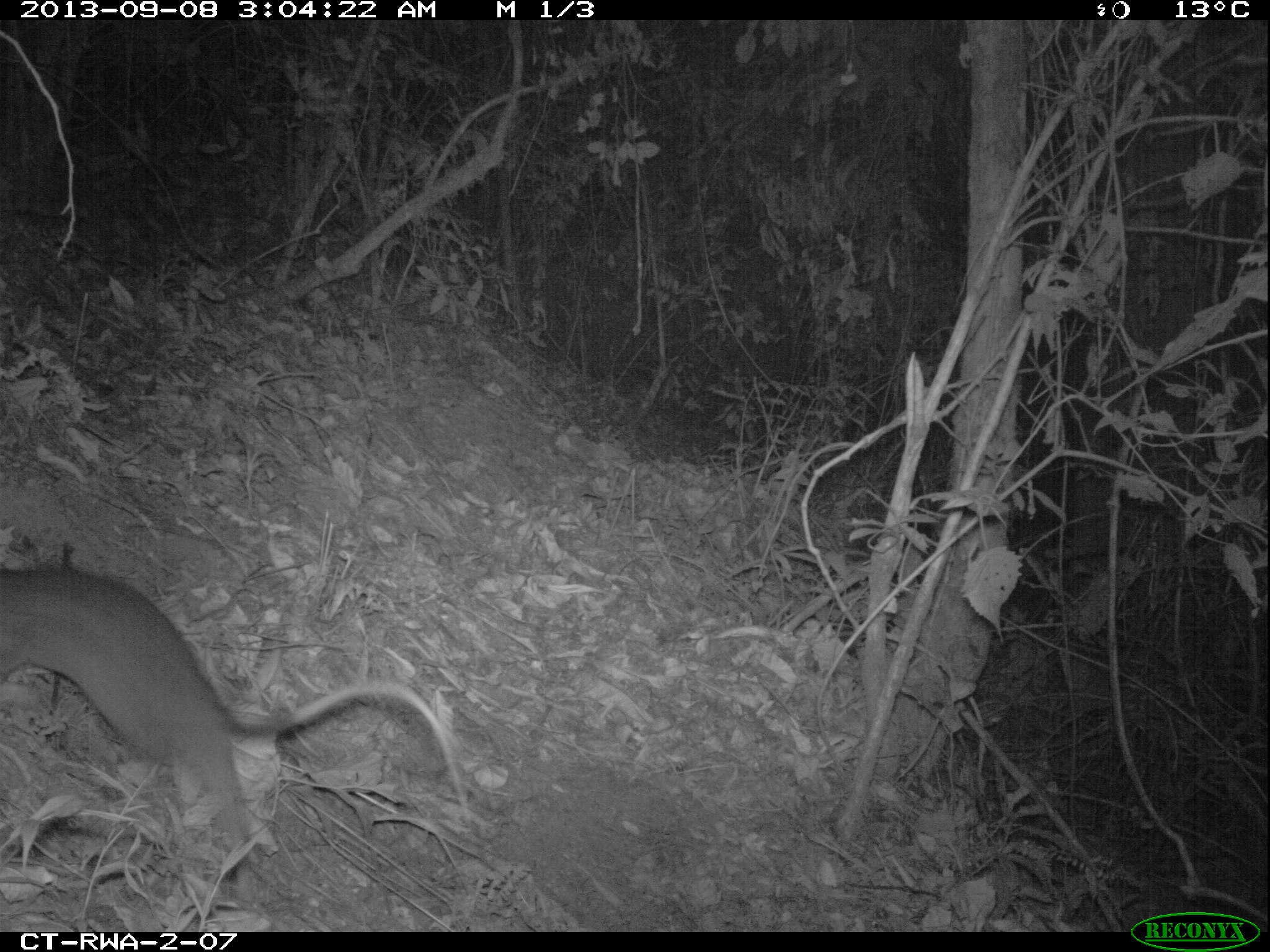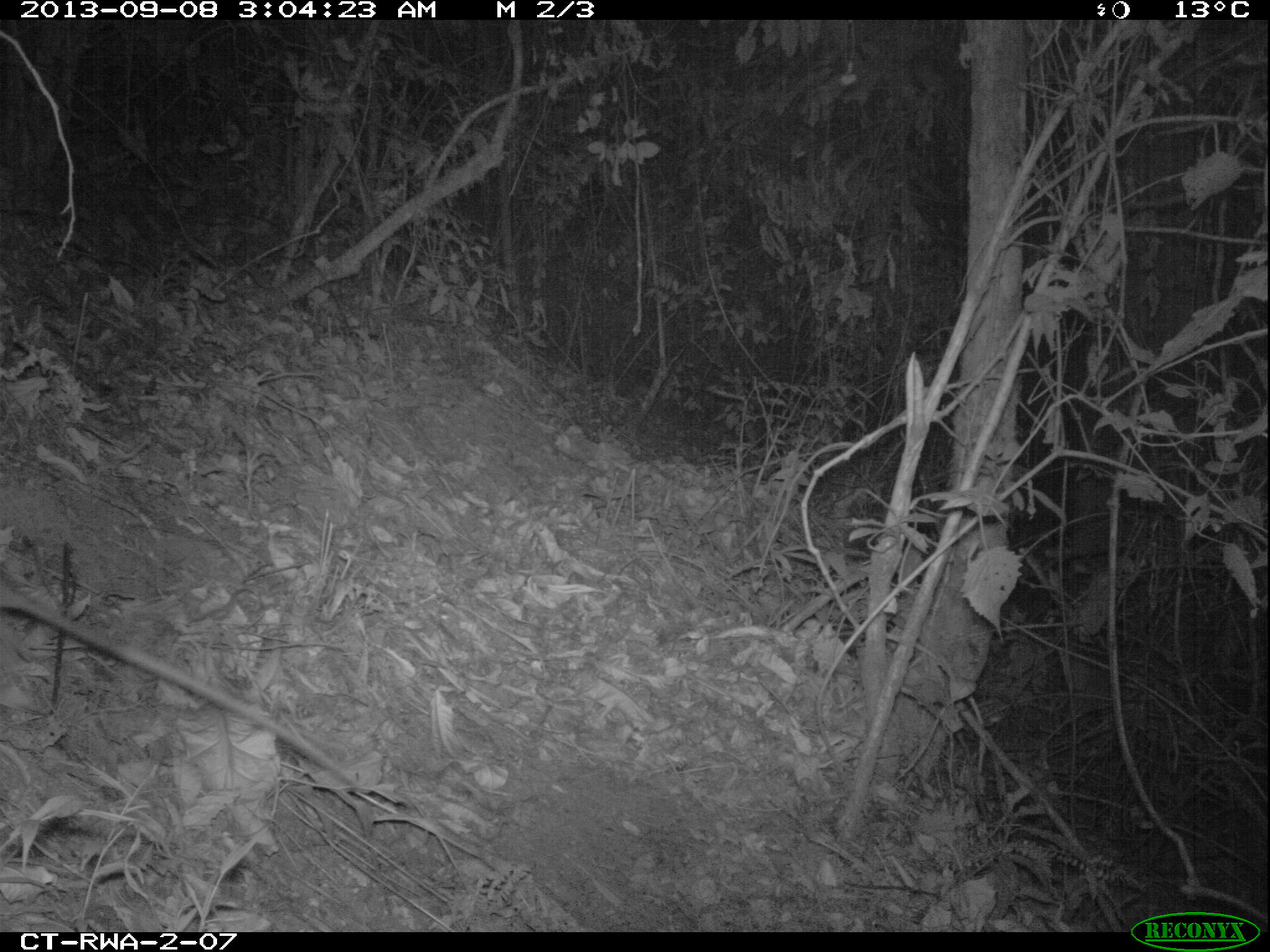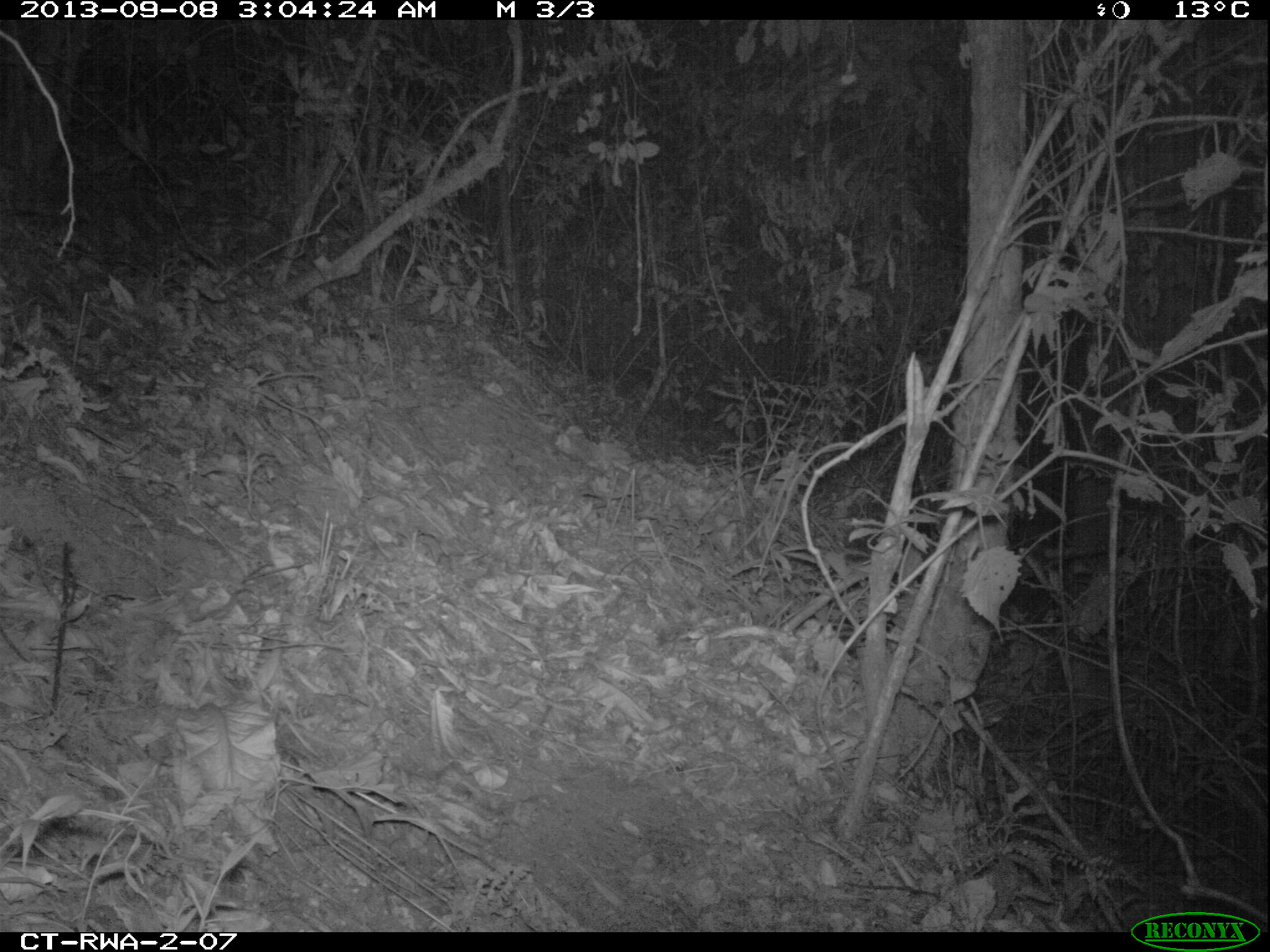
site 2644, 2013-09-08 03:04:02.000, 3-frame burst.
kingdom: Animalia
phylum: Chordata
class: Mammalia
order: Rodentia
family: Nesomyidae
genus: Cricetomys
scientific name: Cricetomys gambianus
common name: african giant pouched rat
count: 1